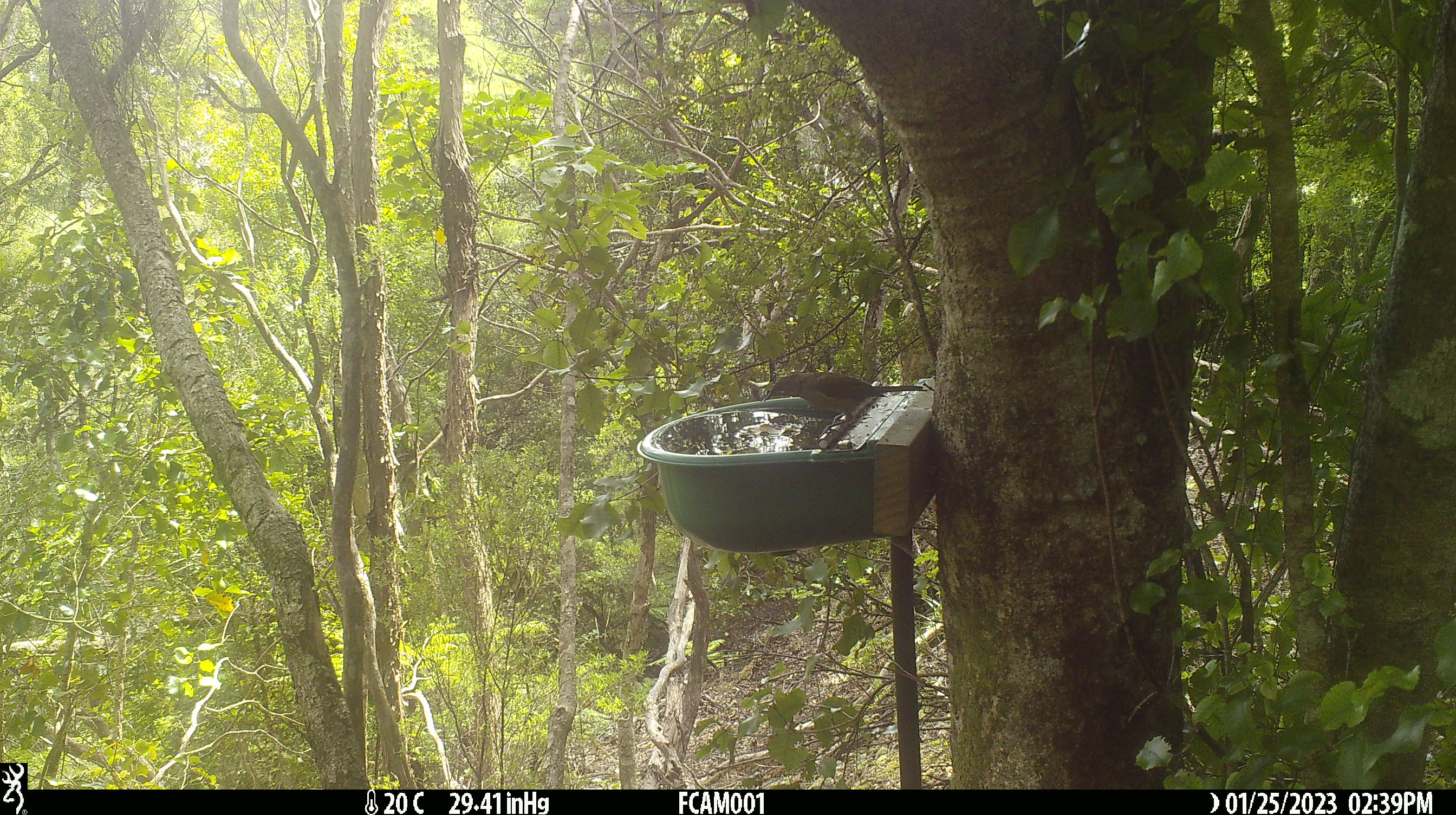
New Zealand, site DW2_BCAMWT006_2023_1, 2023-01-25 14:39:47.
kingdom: Animalia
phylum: Chordata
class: Aves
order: Passeriformes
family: Meliphagidae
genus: Anthornis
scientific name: Anthornis melanura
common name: new zealand bellbird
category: bellbird